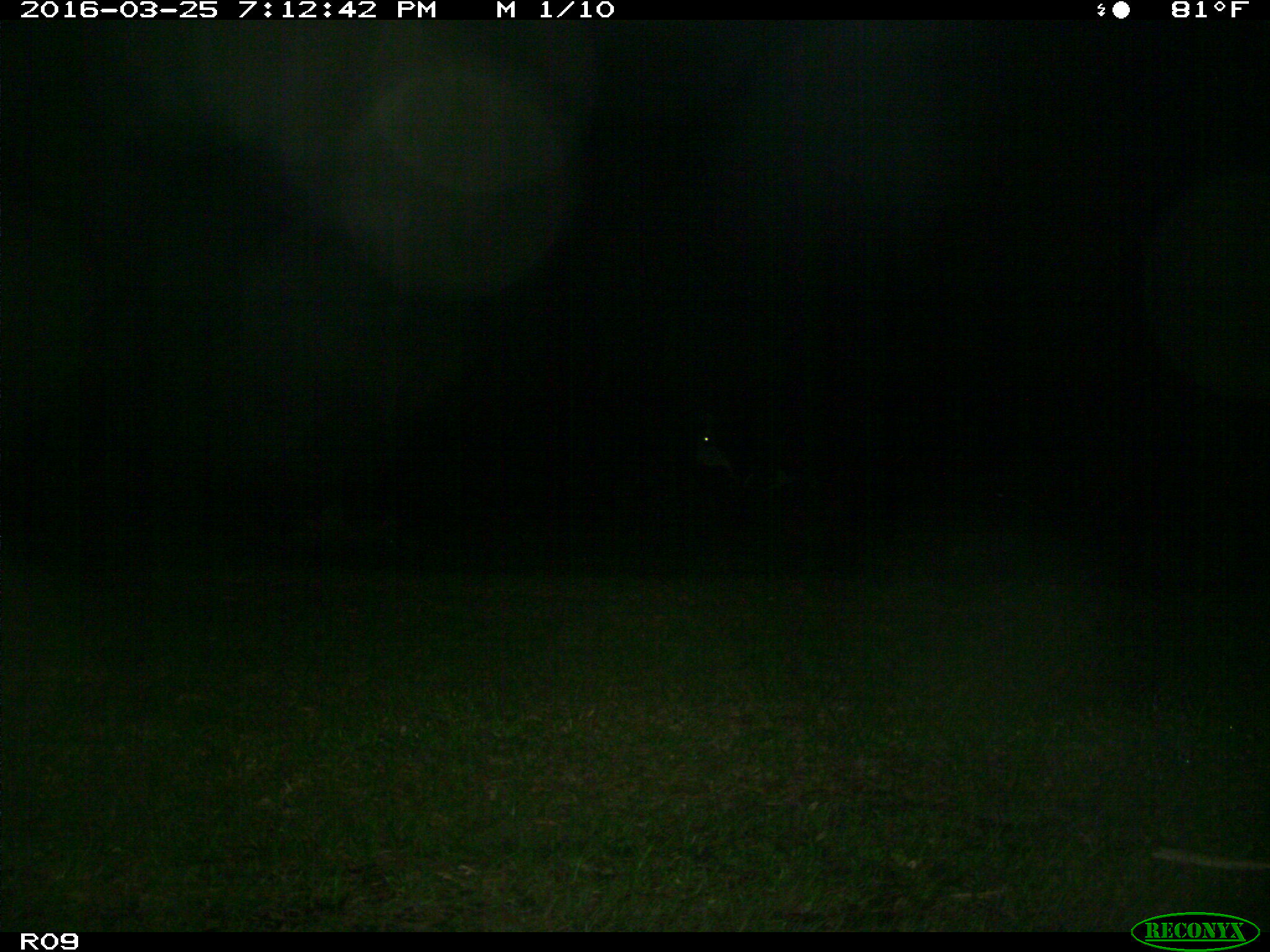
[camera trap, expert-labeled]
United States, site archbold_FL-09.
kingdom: Animalia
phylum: Chordata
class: Mammalia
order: Artiodactyla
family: Bovidae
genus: Bos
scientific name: Bos taurus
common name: domestic cow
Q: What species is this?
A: Bos taurus (domestic cow).